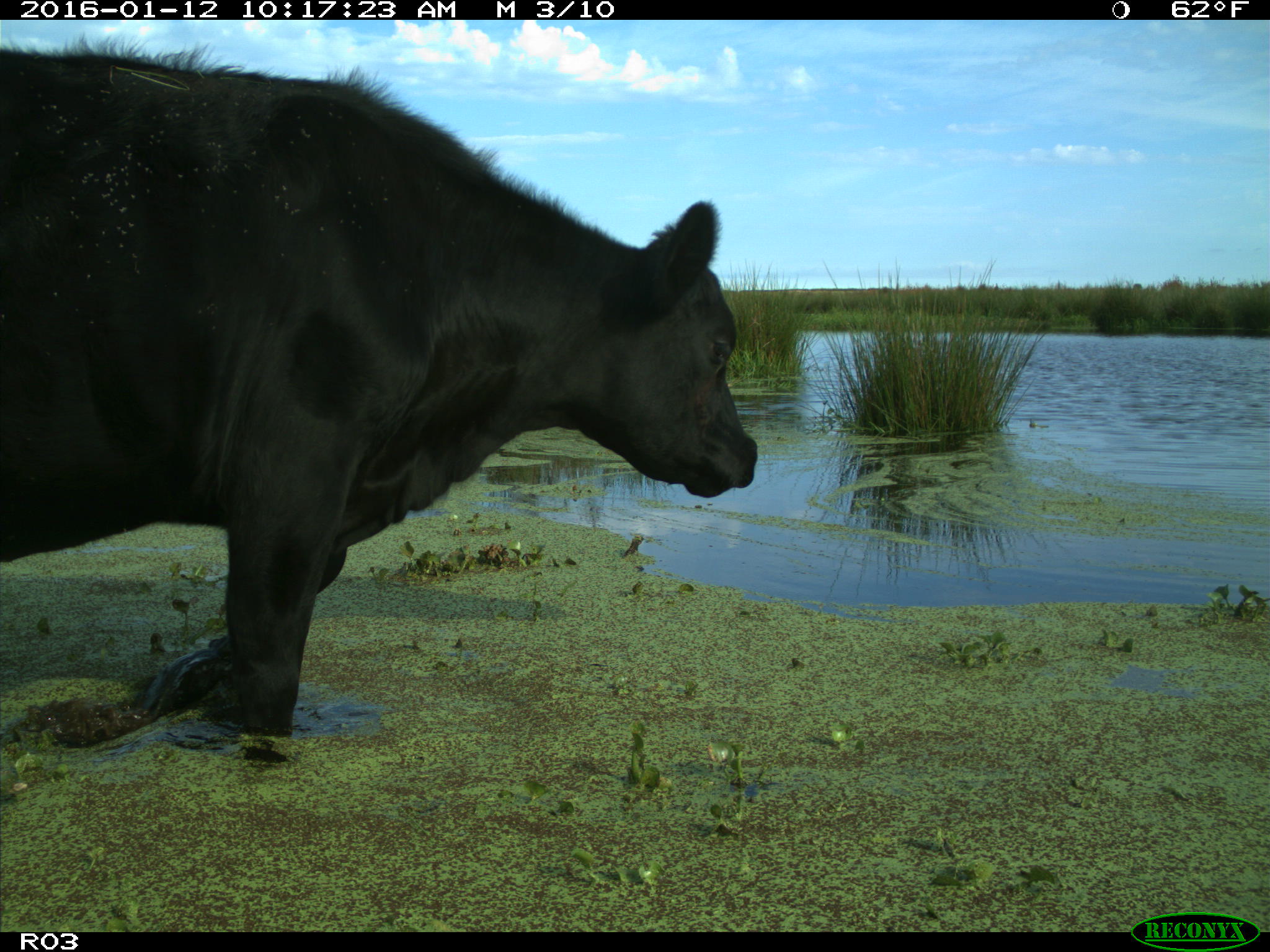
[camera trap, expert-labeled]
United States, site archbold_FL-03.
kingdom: Animalia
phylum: Chordata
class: Mammalia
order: Artiodactyla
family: Bovidae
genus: Bos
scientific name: Bos taurus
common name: domestic cow